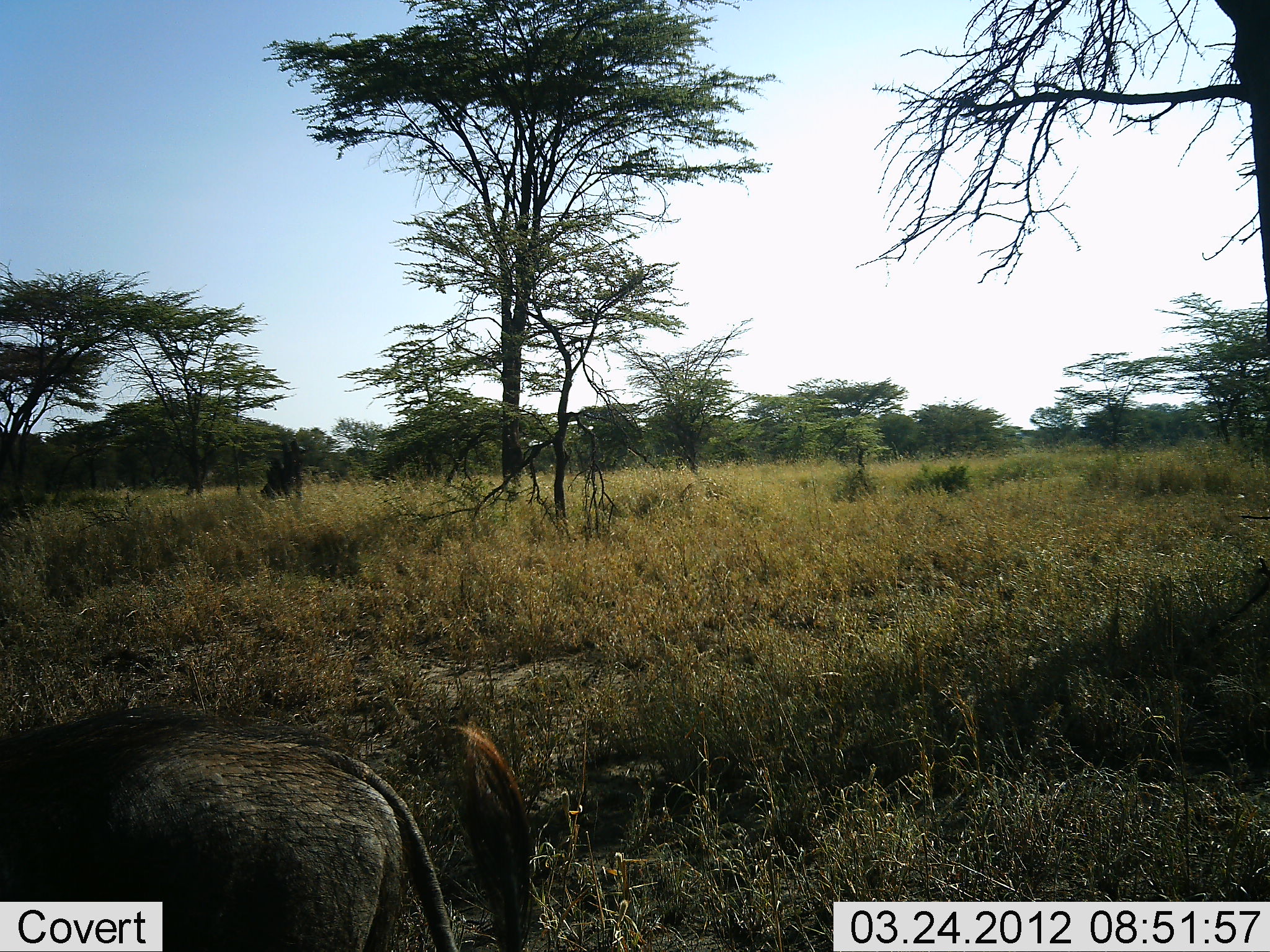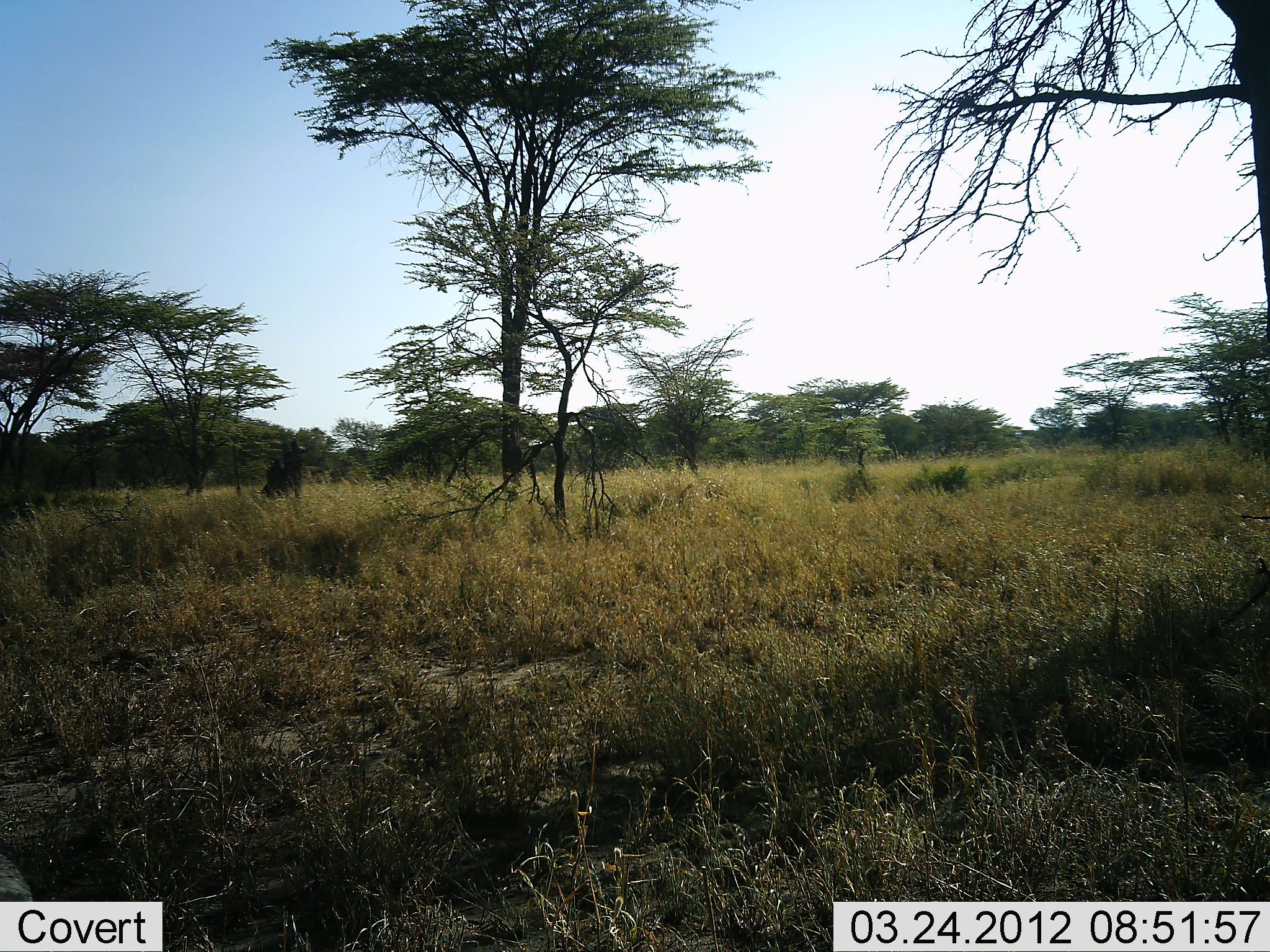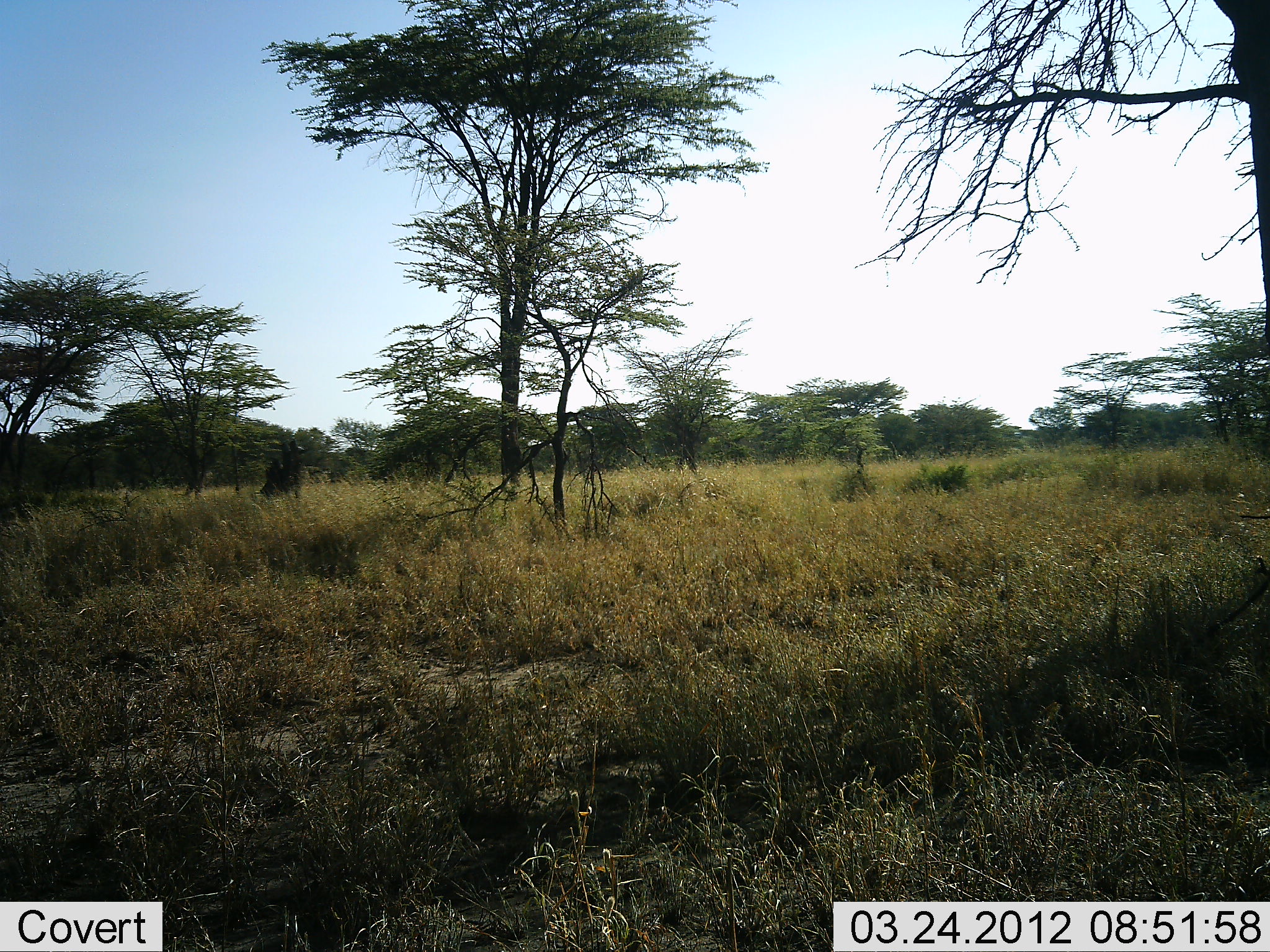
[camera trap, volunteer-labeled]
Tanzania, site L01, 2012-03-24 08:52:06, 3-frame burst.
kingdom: Animalia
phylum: Chordata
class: Mammalia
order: Artiodactyla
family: Suidae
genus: Phacochoerus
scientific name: Phacochoerus africanus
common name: warthog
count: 1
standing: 11%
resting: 0%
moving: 78%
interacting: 0%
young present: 0%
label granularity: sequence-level